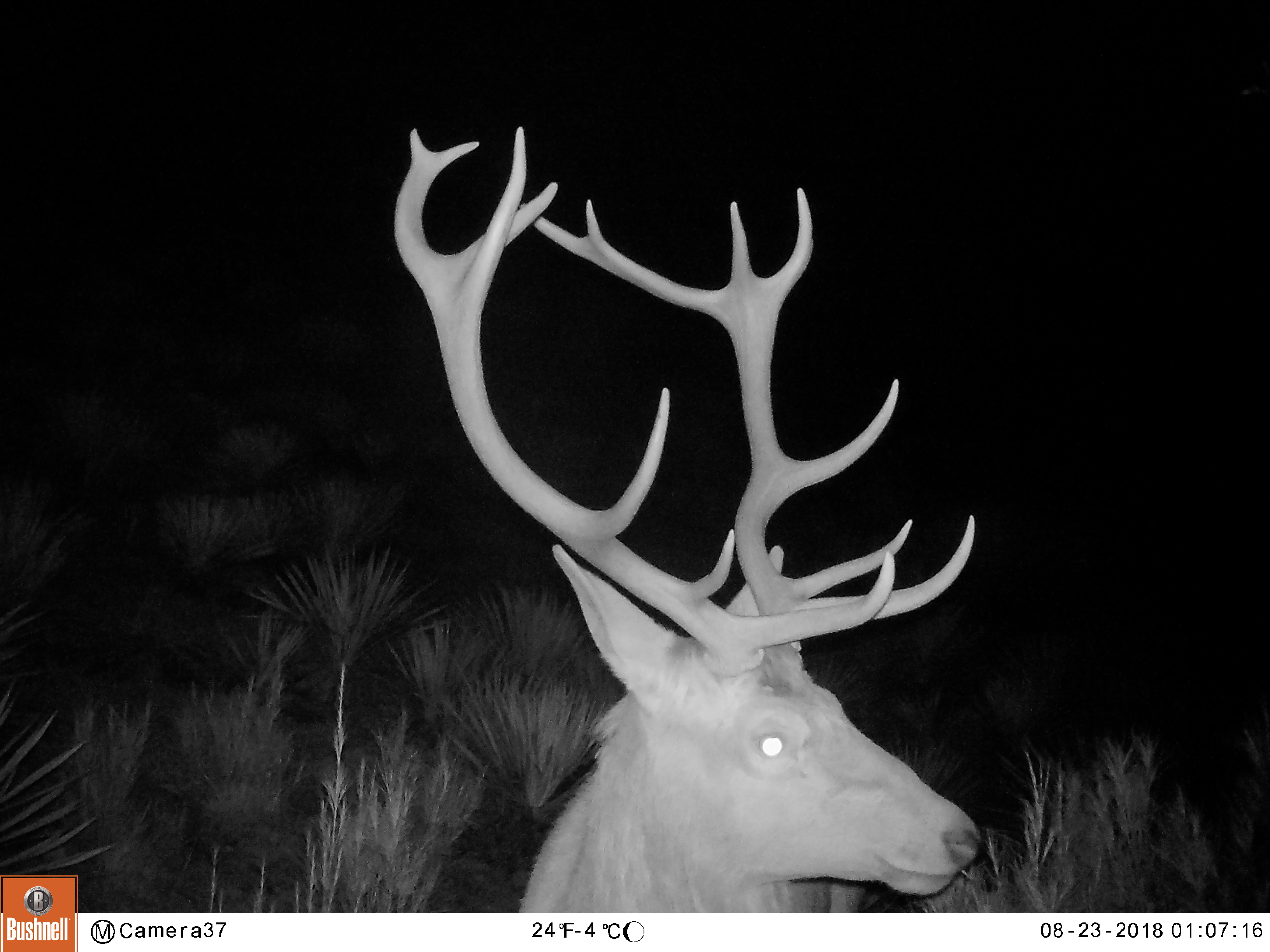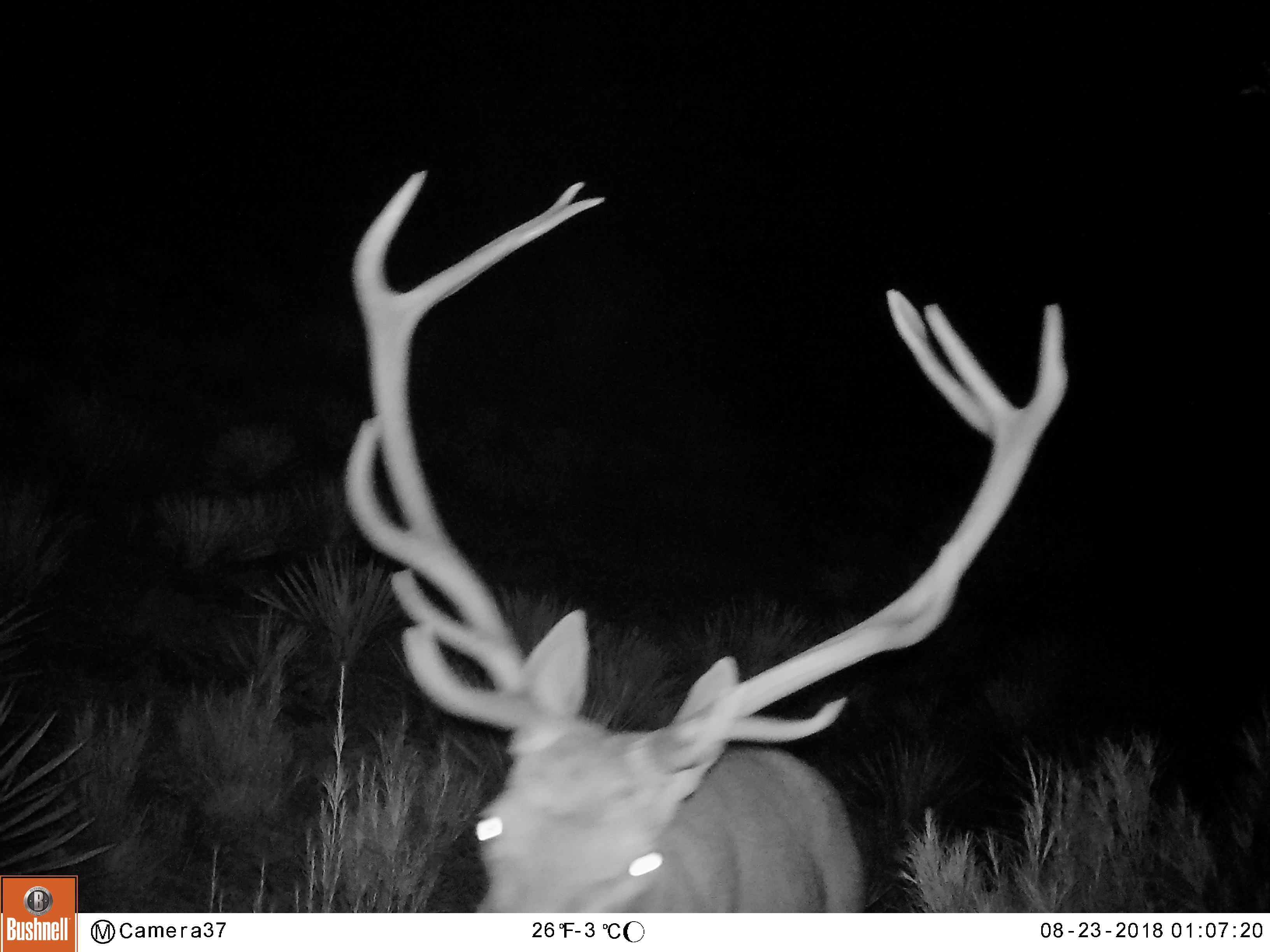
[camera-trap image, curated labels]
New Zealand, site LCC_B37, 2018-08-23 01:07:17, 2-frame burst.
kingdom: Animalia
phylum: Chordata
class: Mammalia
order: Artiodactyla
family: Cervidae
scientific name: Cervidae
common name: deer